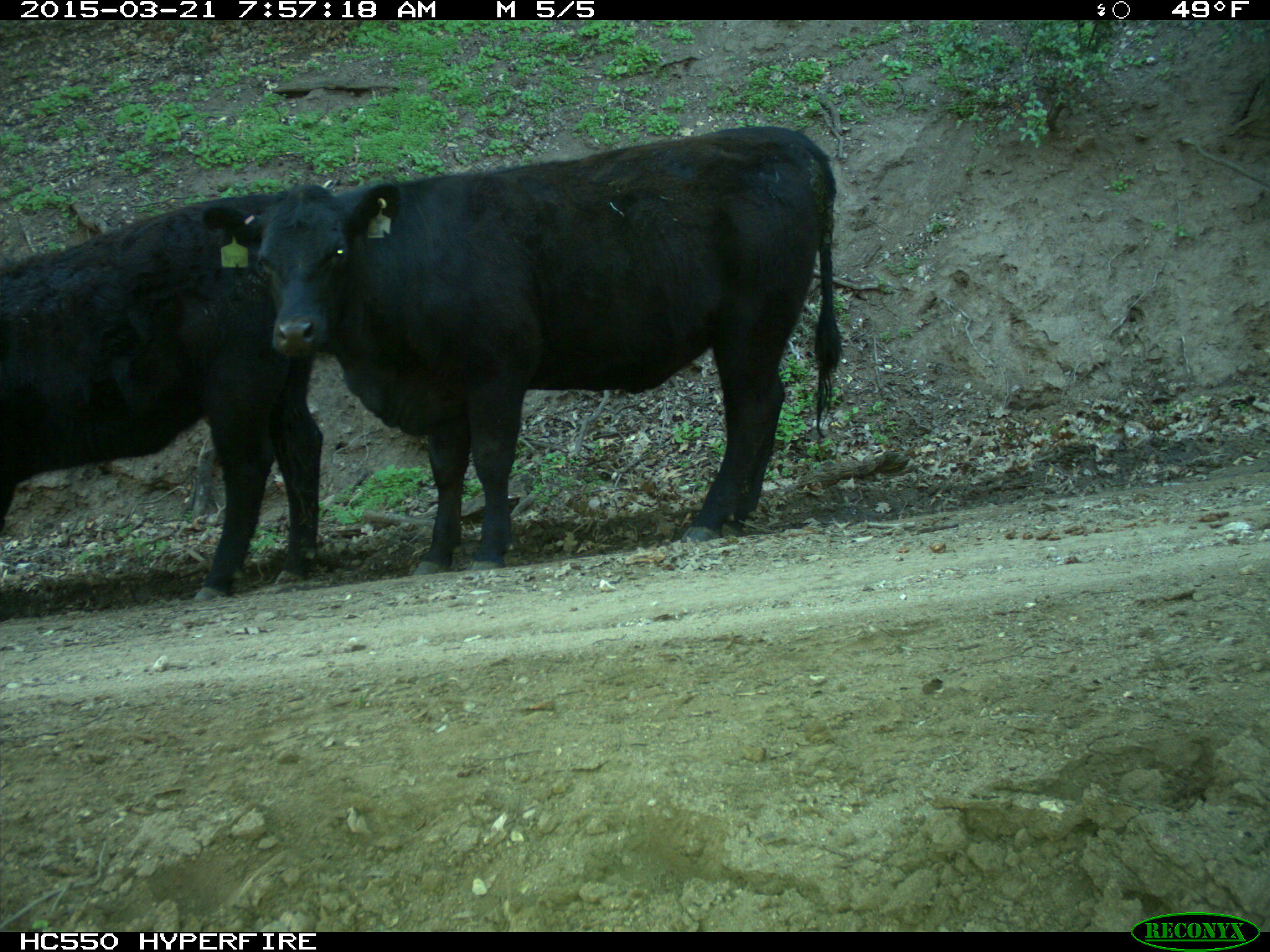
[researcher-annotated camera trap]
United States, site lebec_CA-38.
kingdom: Animalia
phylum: Chordata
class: Mammalia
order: Artiodactyla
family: Bovidae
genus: Bos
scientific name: Bos taurus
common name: domestic cow